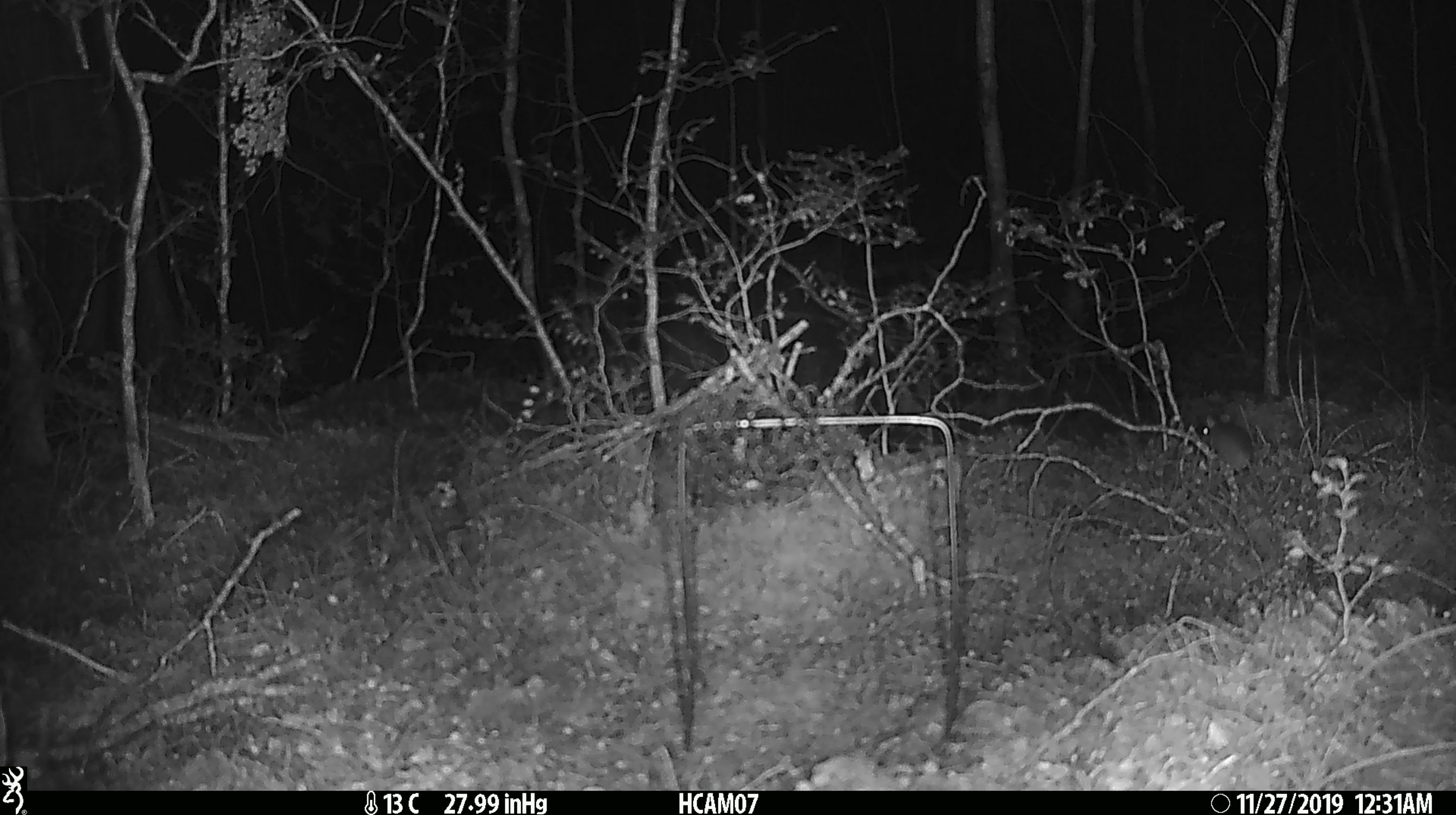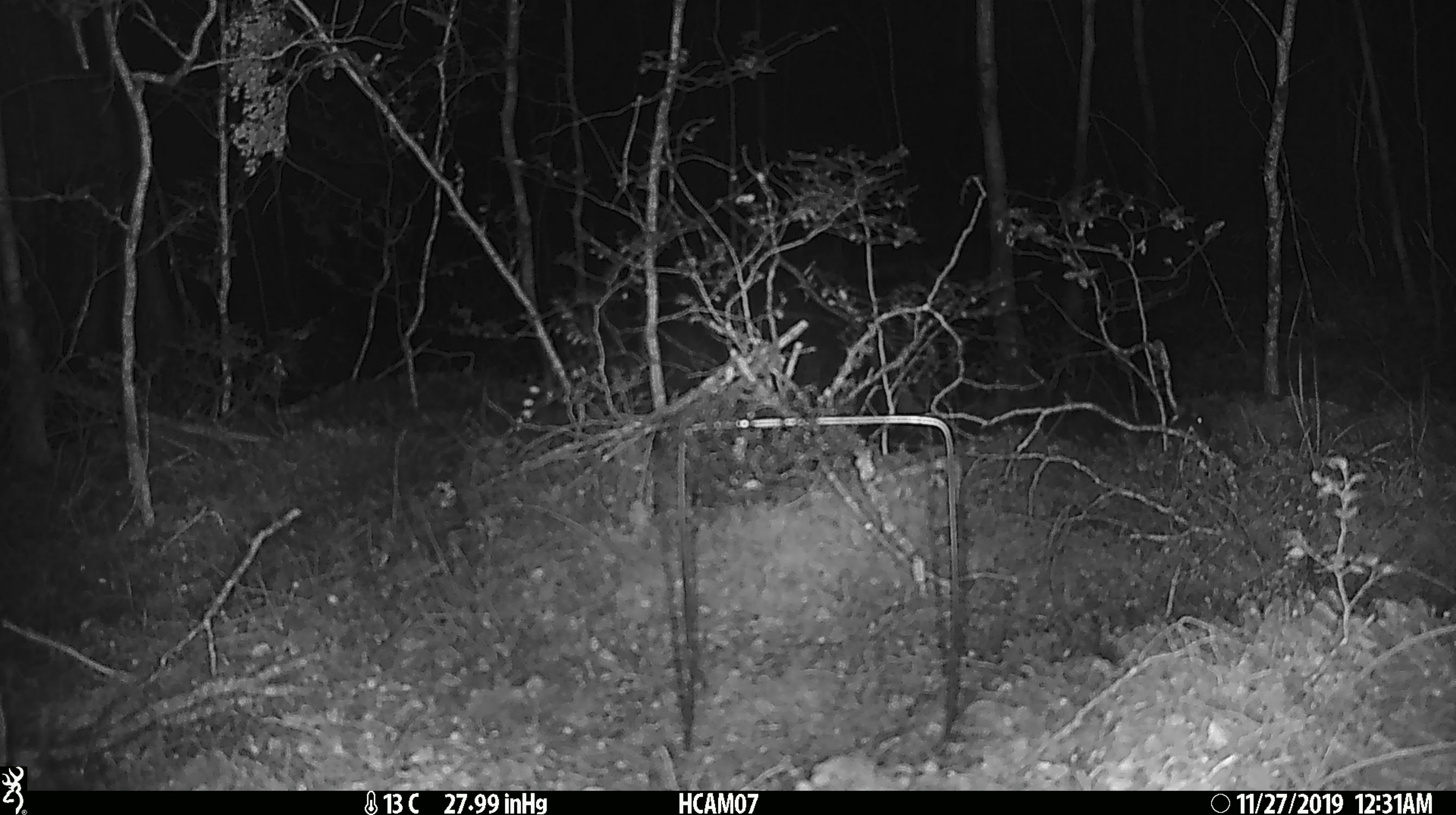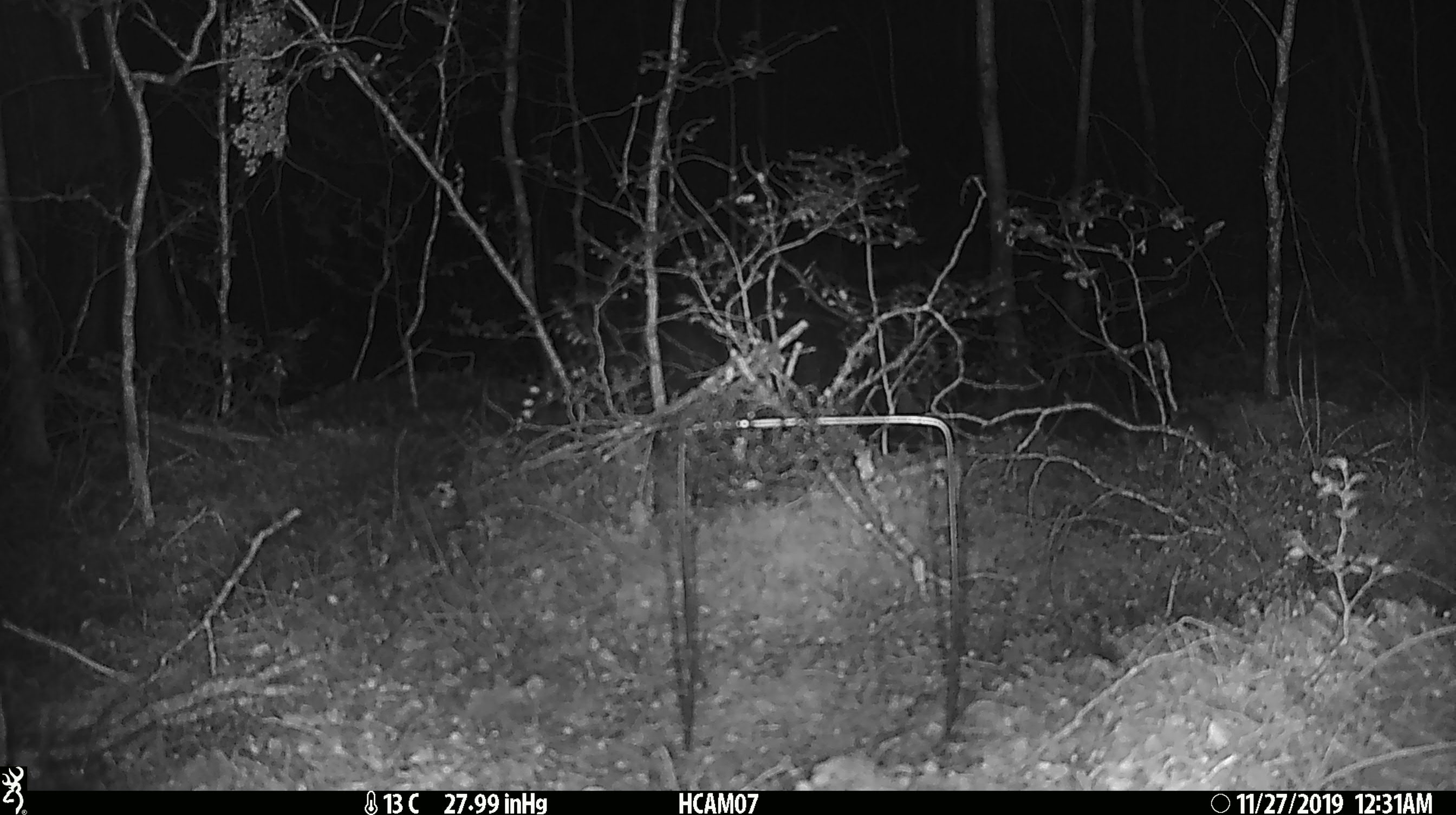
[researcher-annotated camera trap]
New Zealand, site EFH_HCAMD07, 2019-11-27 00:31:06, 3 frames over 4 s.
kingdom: Animalia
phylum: Chordata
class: Mammalia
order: Rodentia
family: Muridae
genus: Mus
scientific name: Mus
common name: mouse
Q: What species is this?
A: Mouse (Mus).